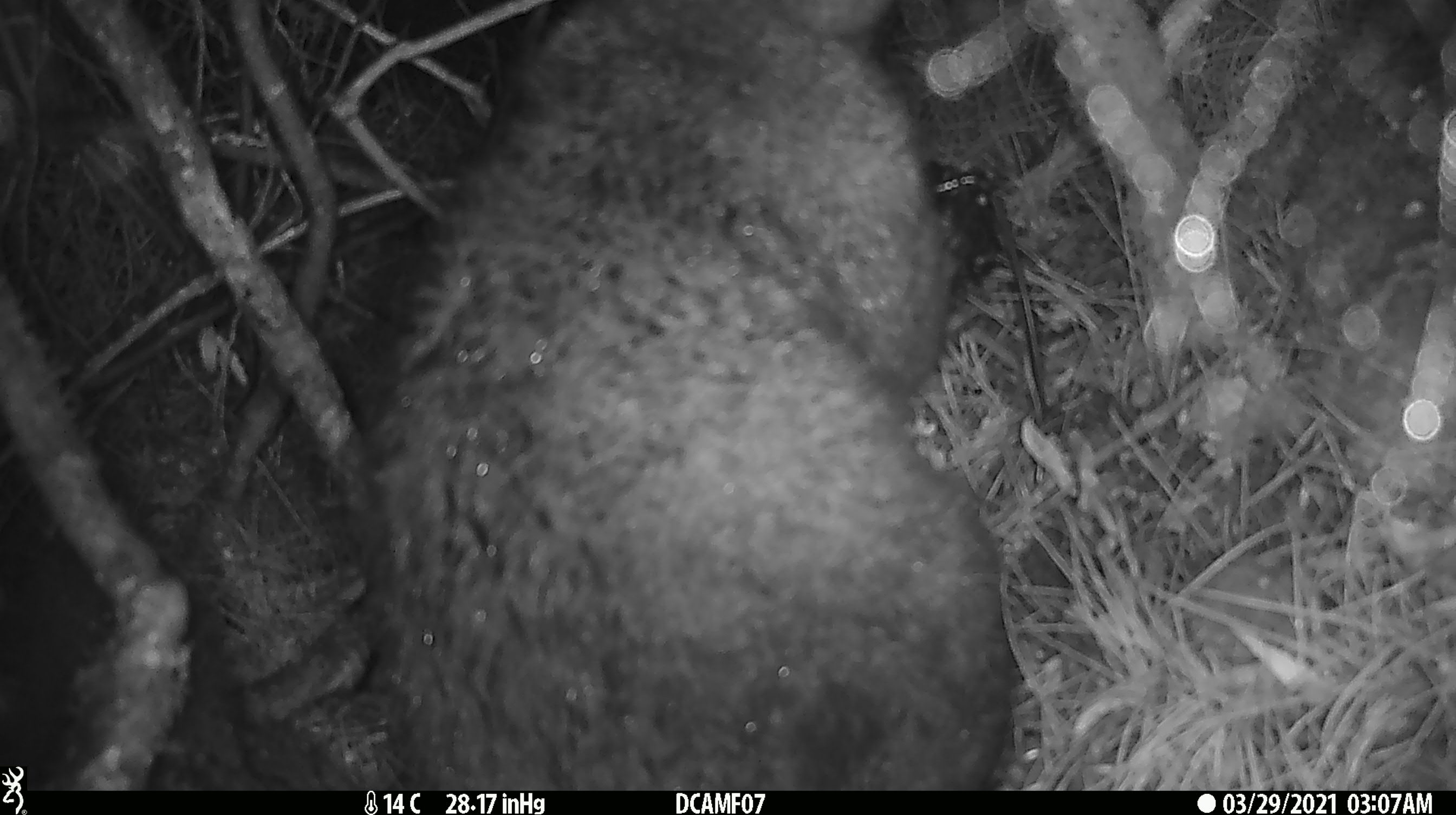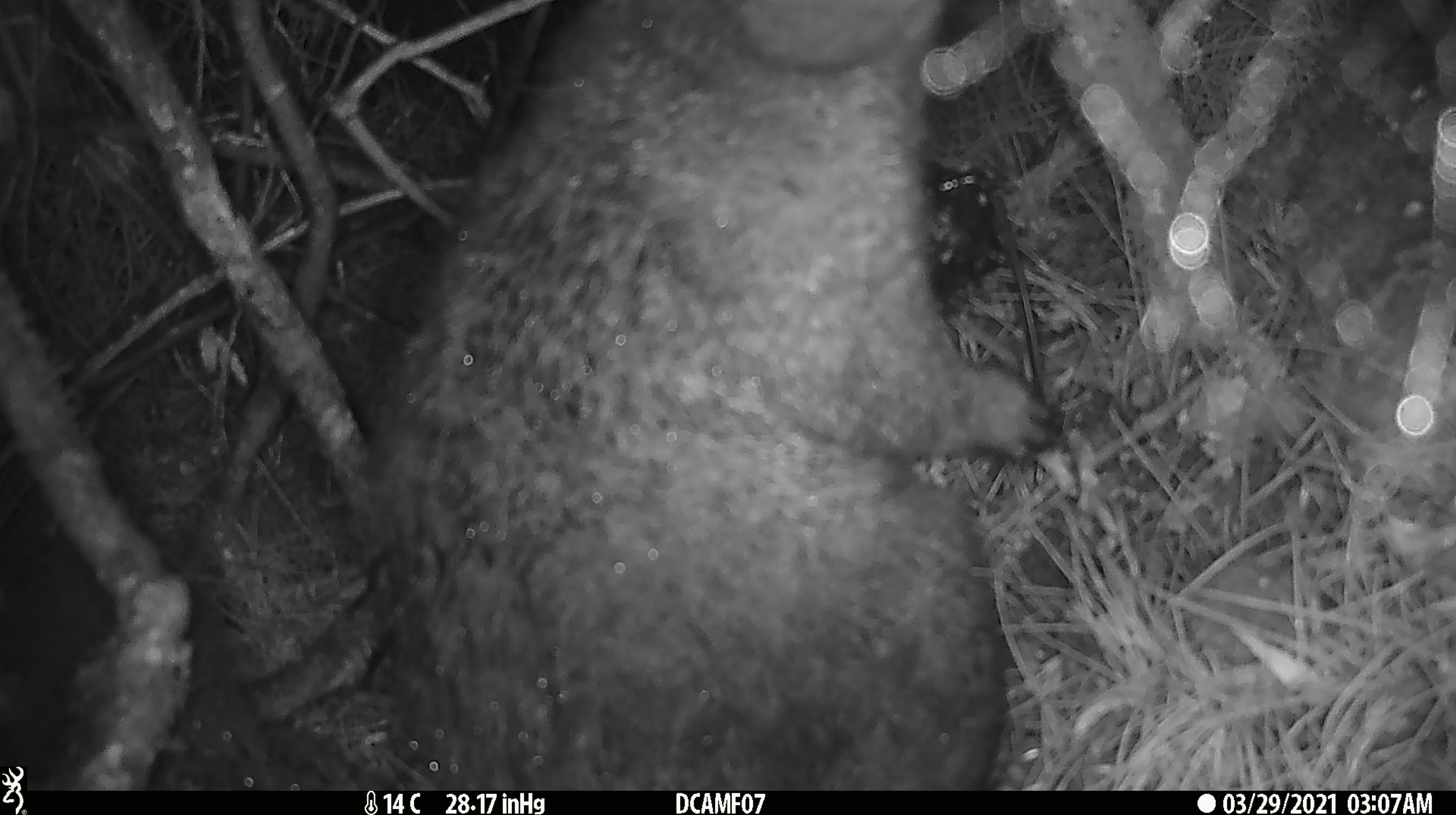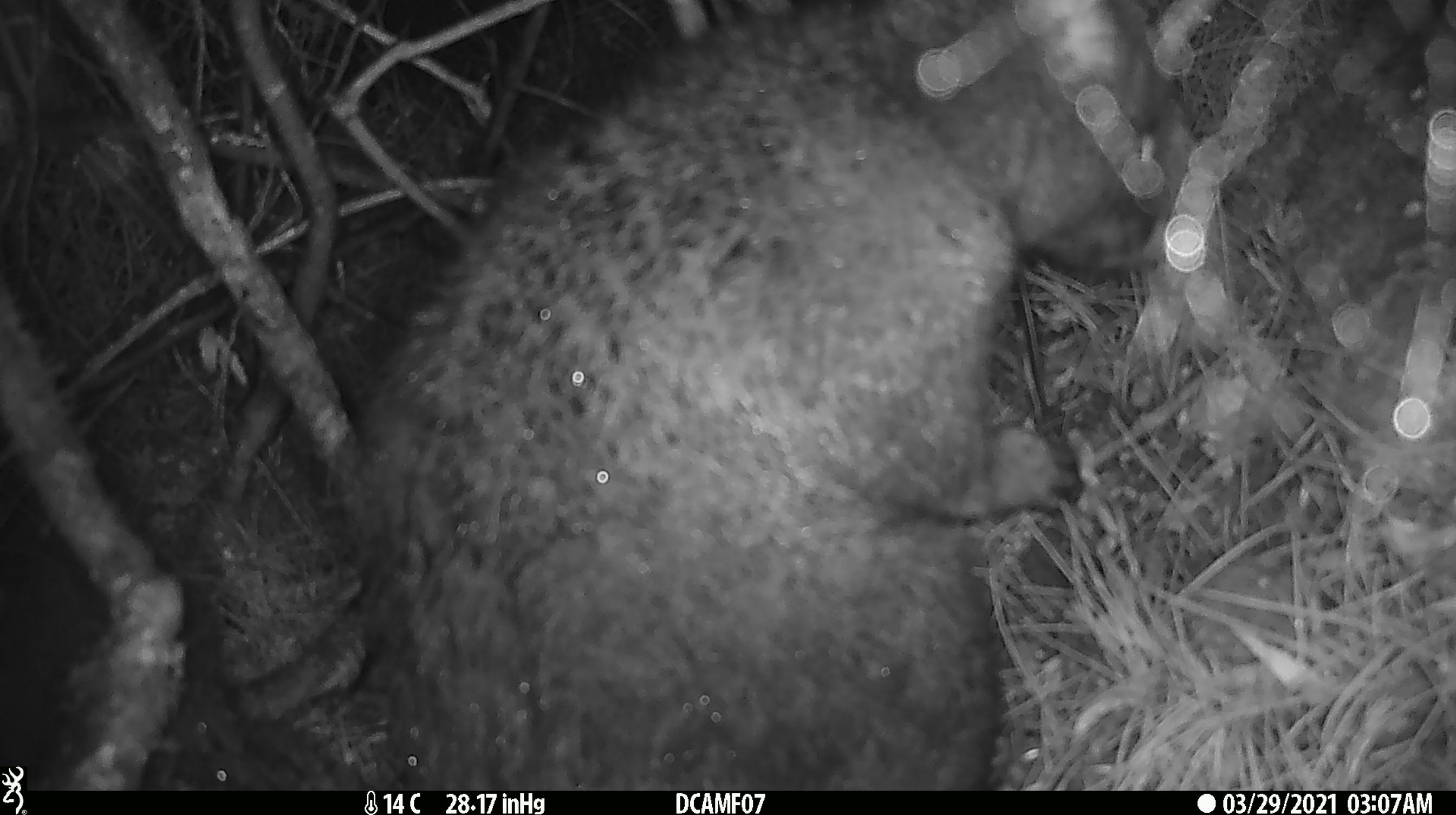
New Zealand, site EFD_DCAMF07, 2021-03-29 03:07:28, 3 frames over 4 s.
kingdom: Animalia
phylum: Chordata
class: Mammalia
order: Diprotodontia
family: Phalangeridae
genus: Trichosurus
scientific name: Trichosurus vulpecula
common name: common brushtail possum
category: possum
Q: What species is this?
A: Possum (common brushtail possum) (Trichosurus vulpecula).